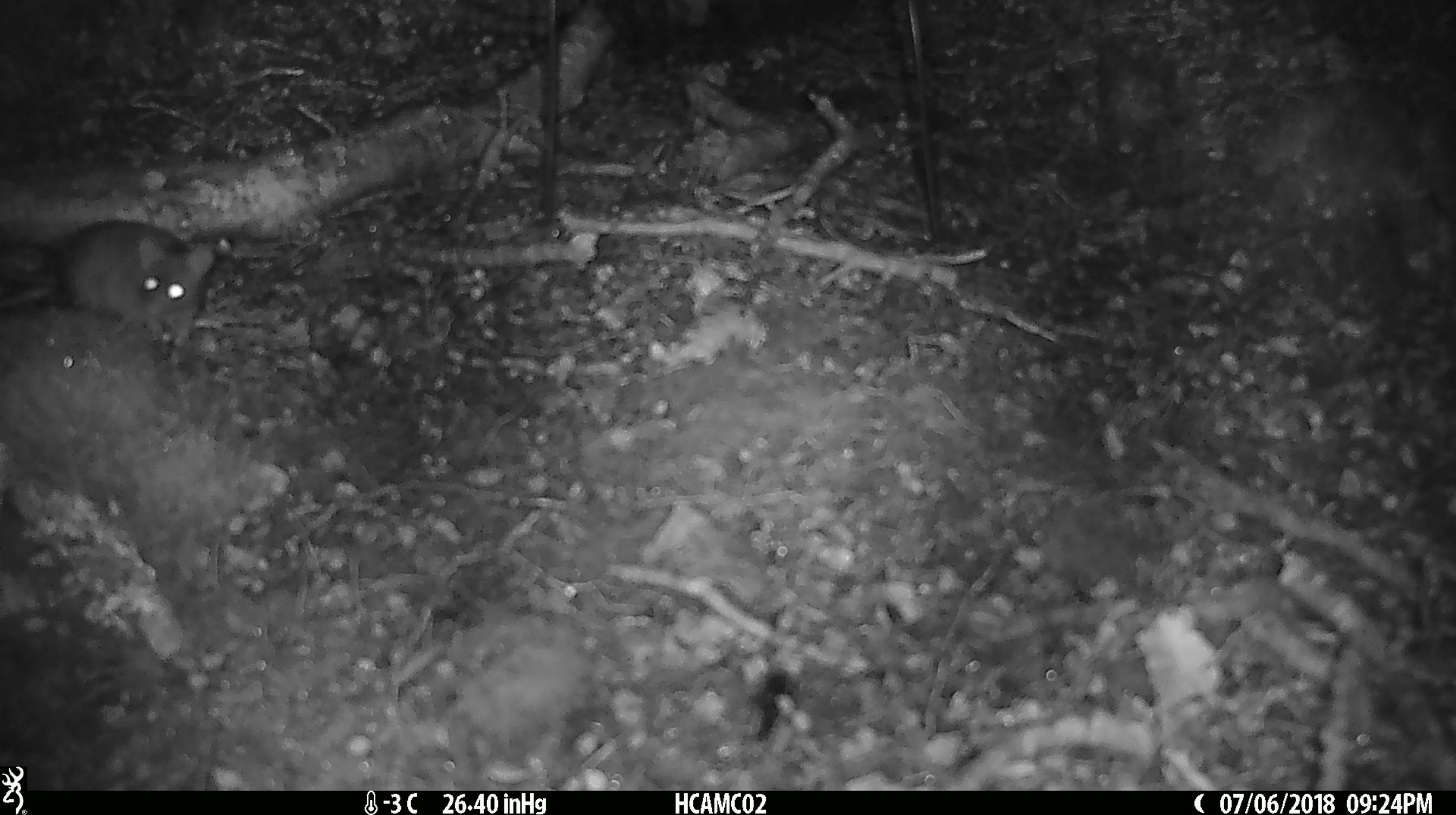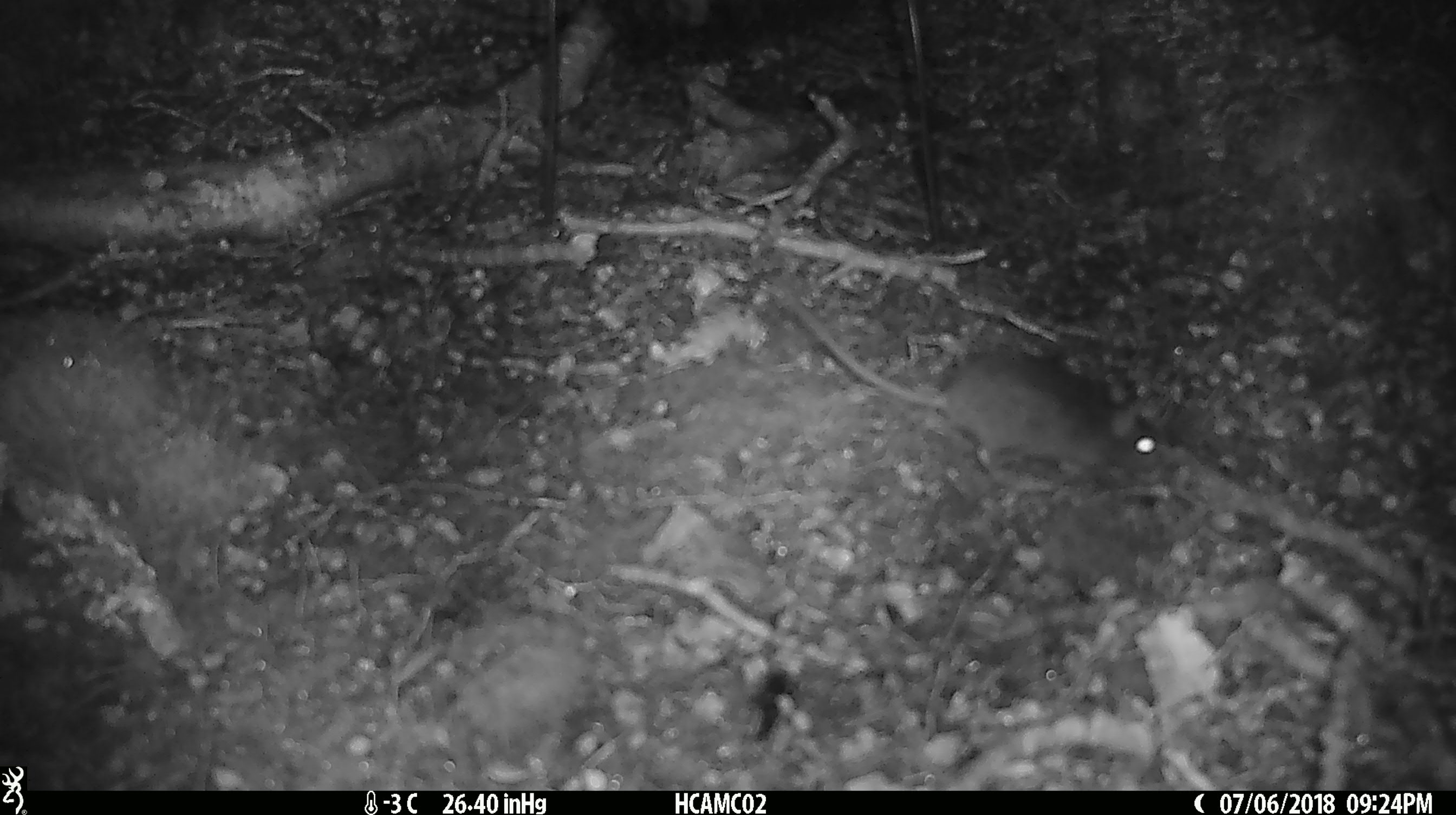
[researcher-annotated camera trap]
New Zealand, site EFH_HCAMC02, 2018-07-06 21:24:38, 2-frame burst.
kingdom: Animalia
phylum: Chordata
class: Mammalia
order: Rodentia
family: Muridae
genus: Mus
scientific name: Mus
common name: mouse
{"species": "mouse (Mus)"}